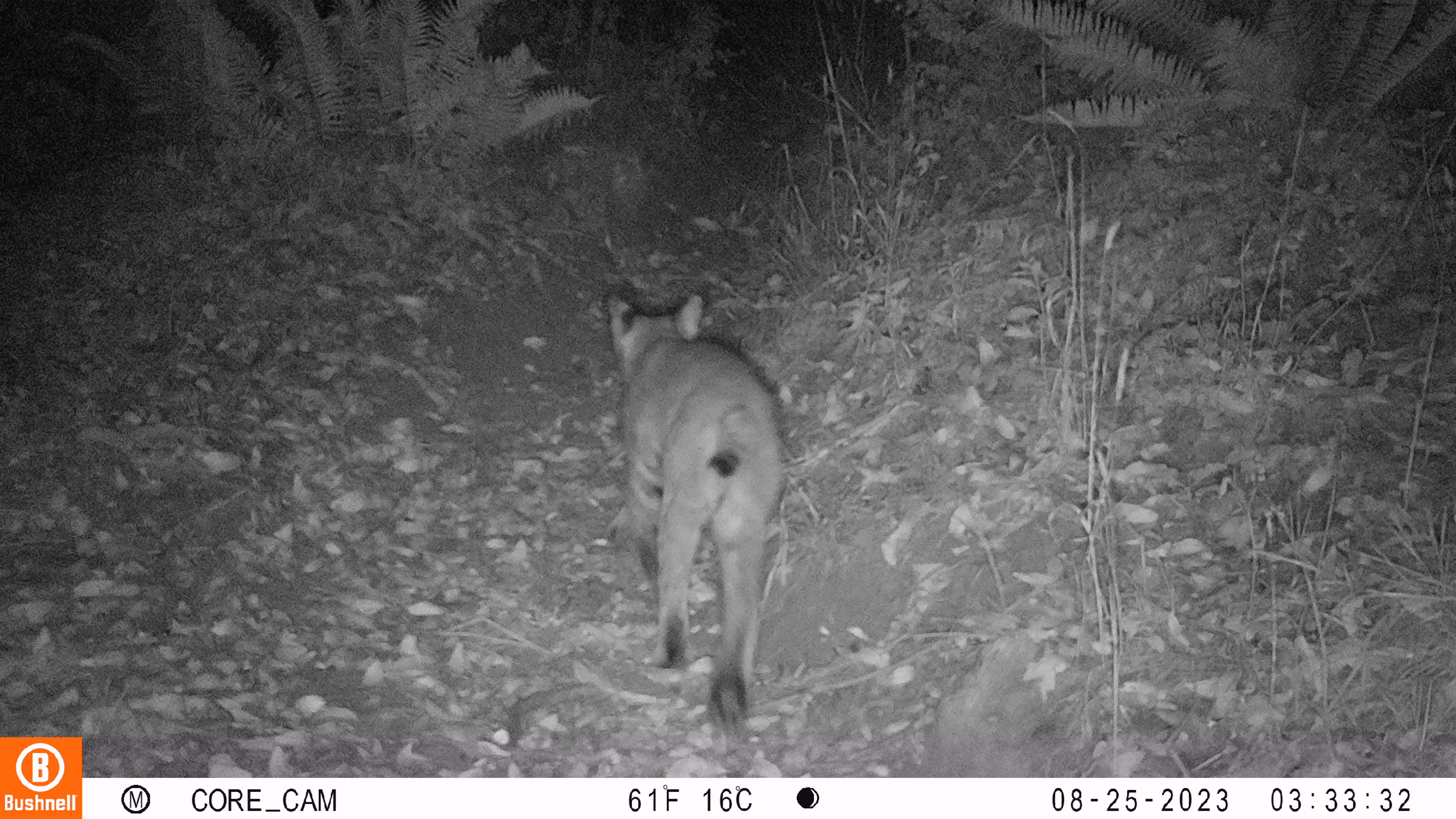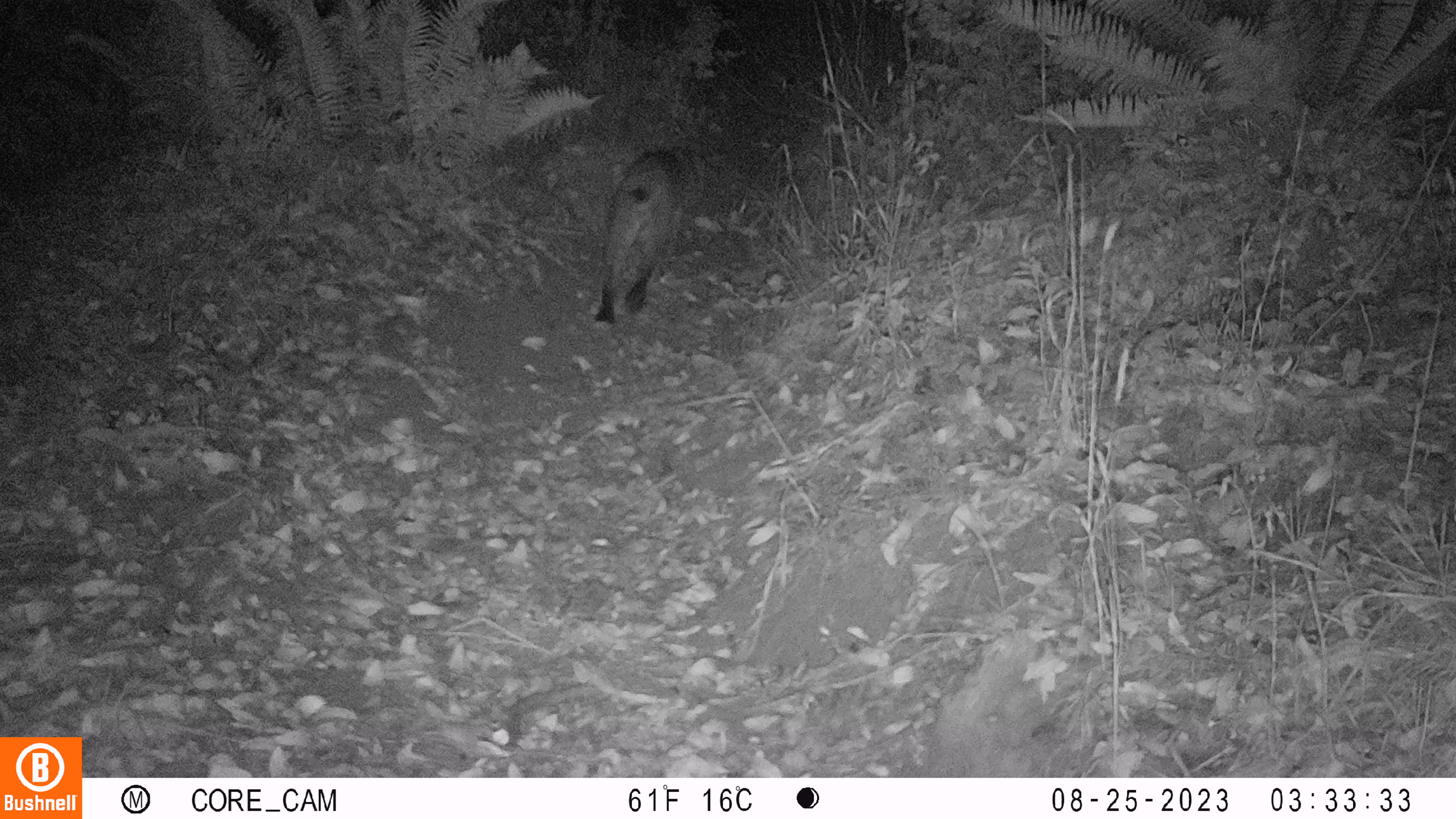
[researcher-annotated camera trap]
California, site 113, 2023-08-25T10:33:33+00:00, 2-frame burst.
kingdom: Animalia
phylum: Chordata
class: Mammalia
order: Carnivora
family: Felidae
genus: Lynx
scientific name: Lynx rufus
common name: bobcat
Bobcat (Lynx rufus).